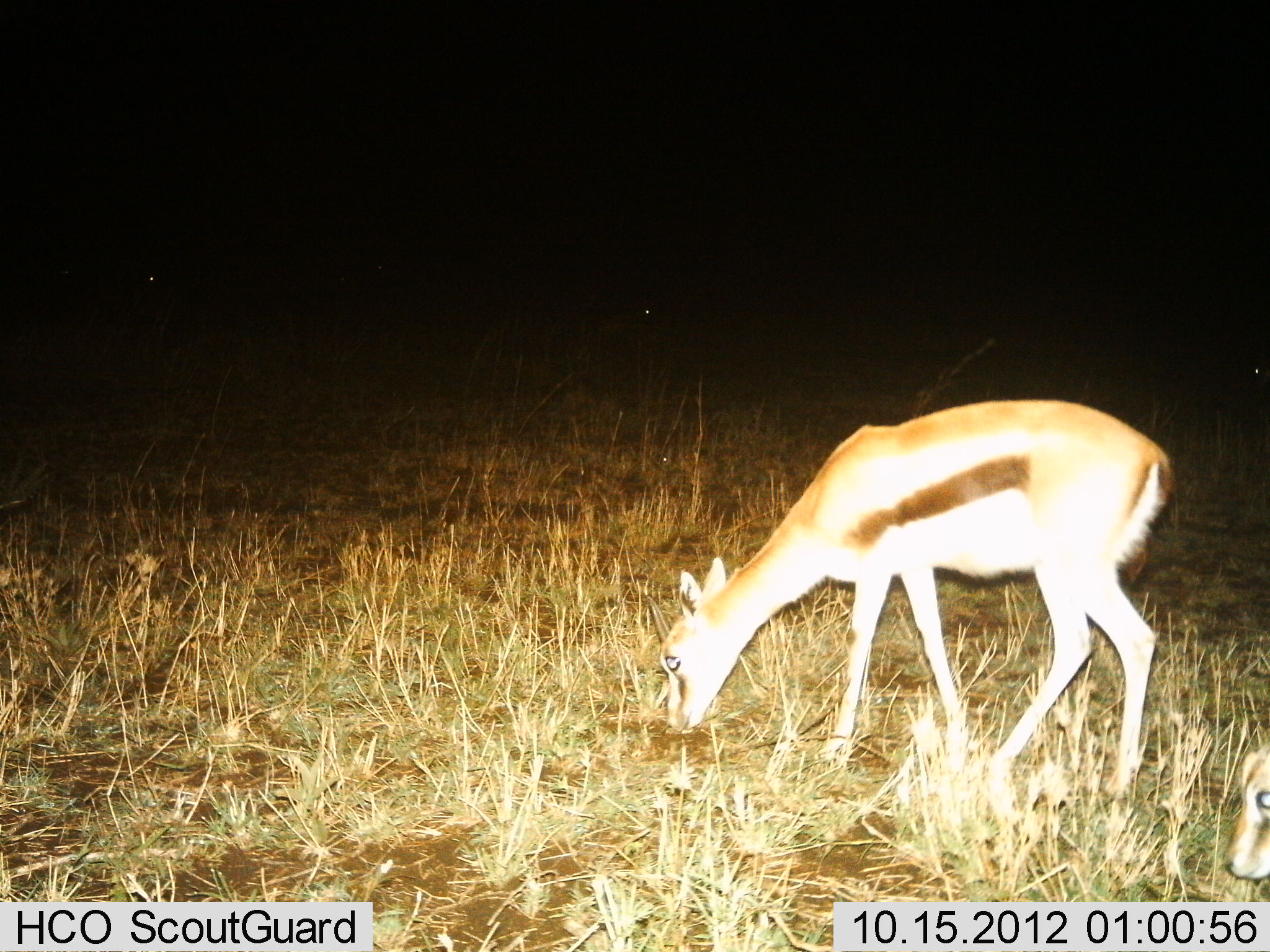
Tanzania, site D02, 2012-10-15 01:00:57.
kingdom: Animalia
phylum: Chordata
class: Mammalia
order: Artiodactyla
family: Bovidae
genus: Eudorcas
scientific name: Eudorcas thomsonii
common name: thomson's gazelle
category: gazellethomsons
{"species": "gazellethomsons (thomson's gazelle) (Eudorcas thomsonii)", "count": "2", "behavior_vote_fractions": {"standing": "30%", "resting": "0%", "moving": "0%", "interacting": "0%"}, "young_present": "20%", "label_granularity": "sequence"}